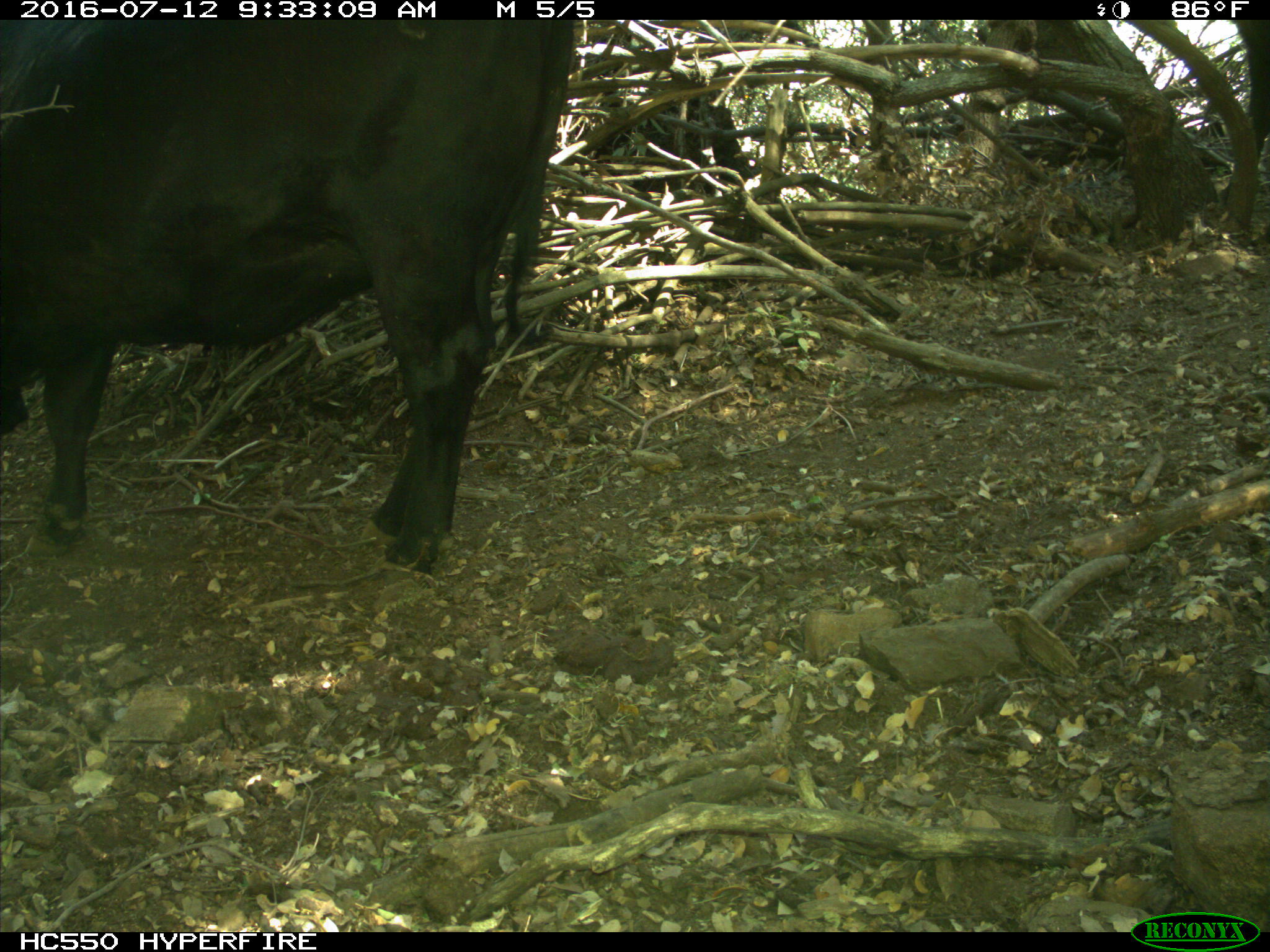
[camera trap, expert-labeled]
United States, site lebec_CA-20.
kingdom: Animalia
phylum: Chordata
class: Mammalia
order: Artiodactyla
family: Bovidae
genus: Bos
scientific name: Bos taurus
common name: domestic cow